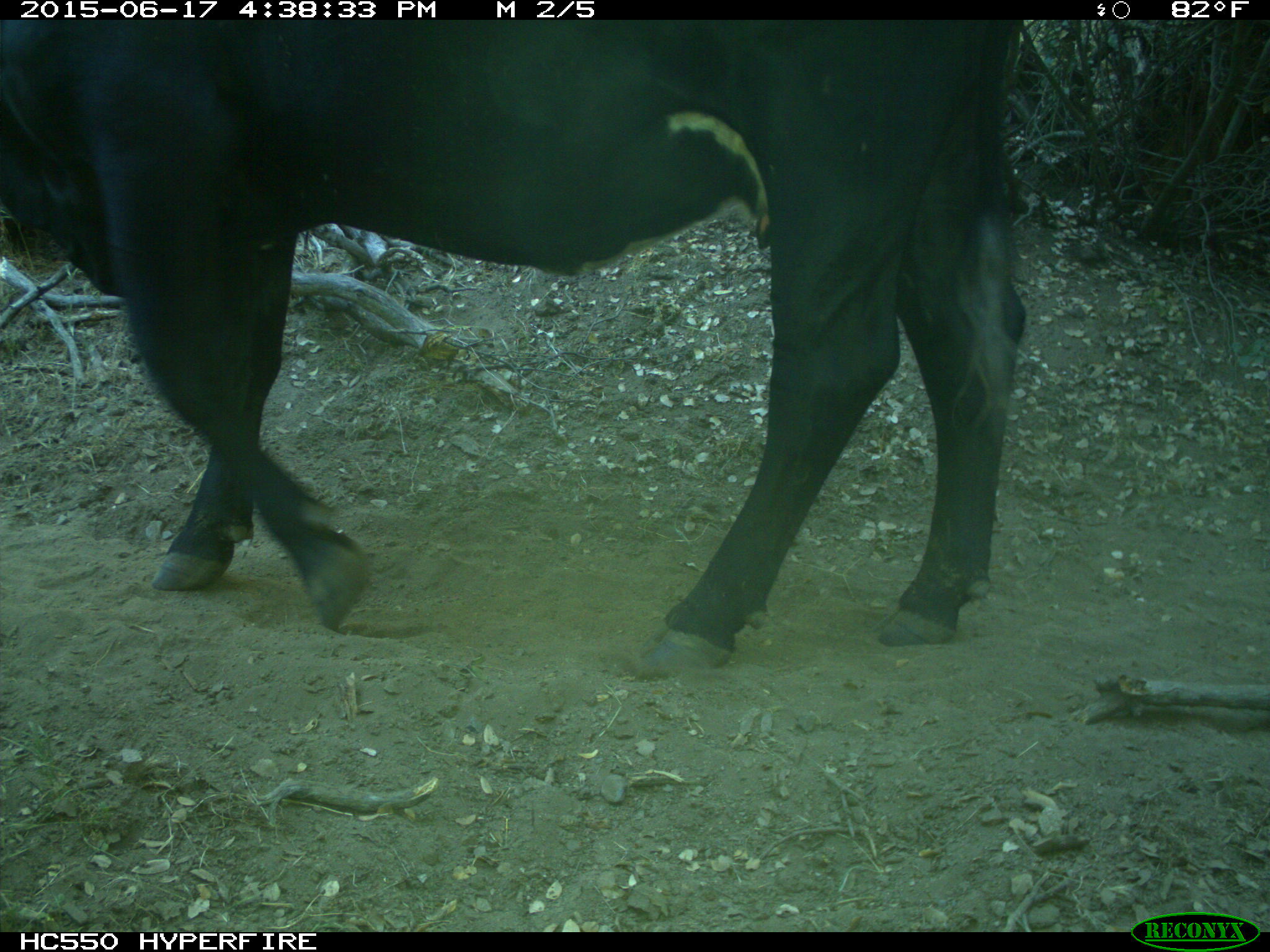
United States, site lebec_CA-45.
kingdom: Animalia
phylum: Chordata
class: Mammalia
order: Artiodactyla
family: Bovidae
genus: Bos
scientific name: Bos taurus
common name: domestic cow